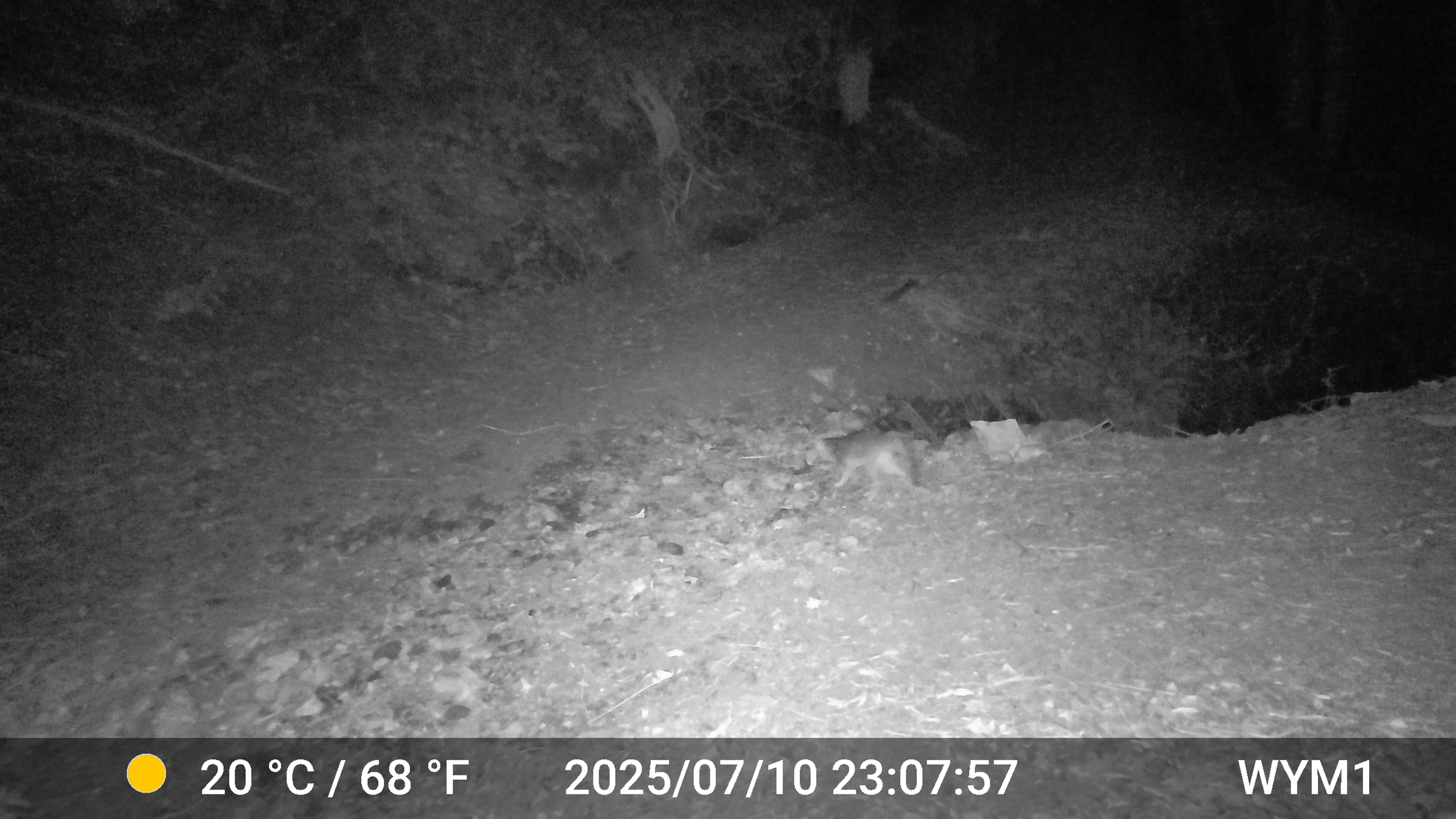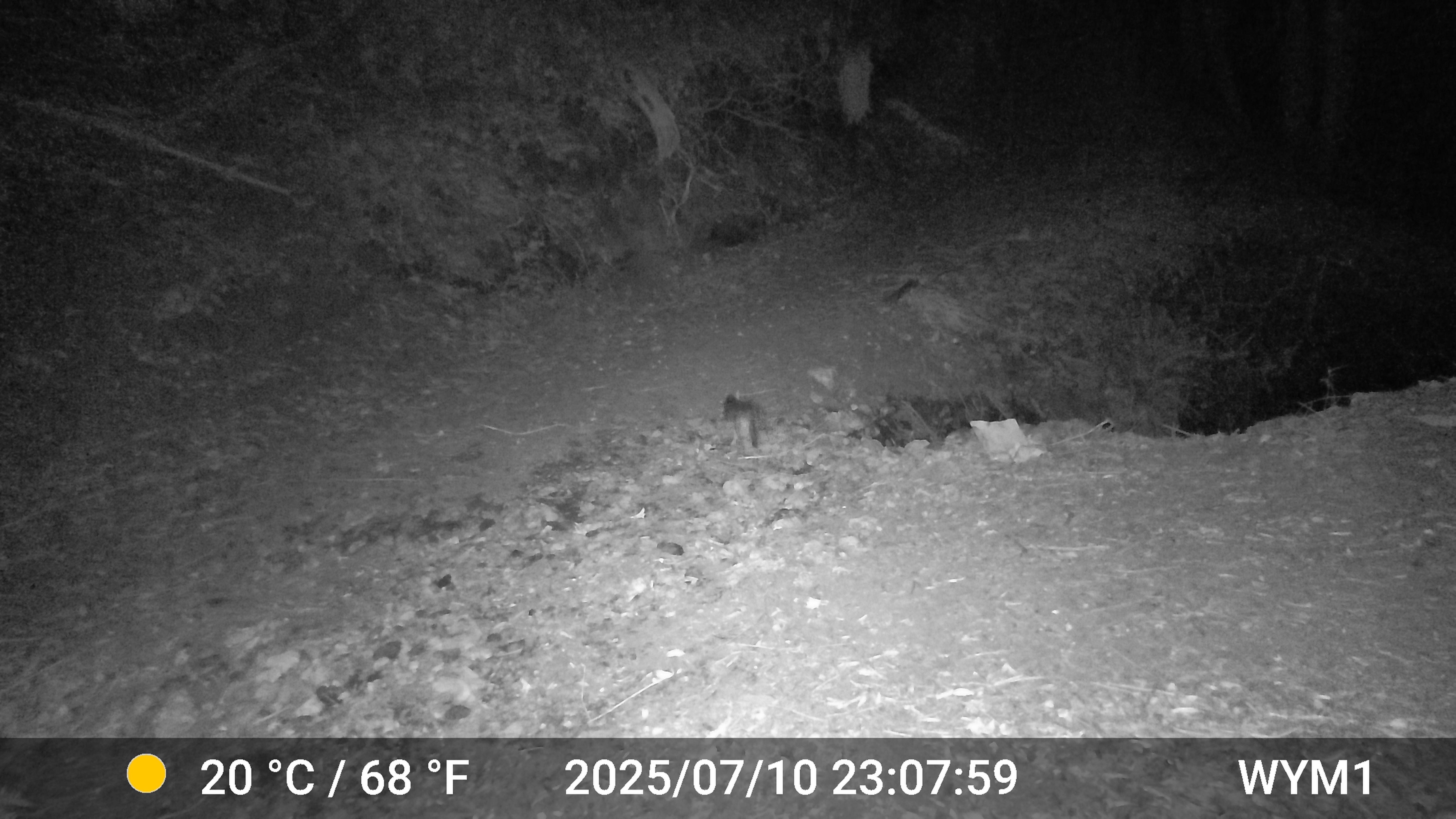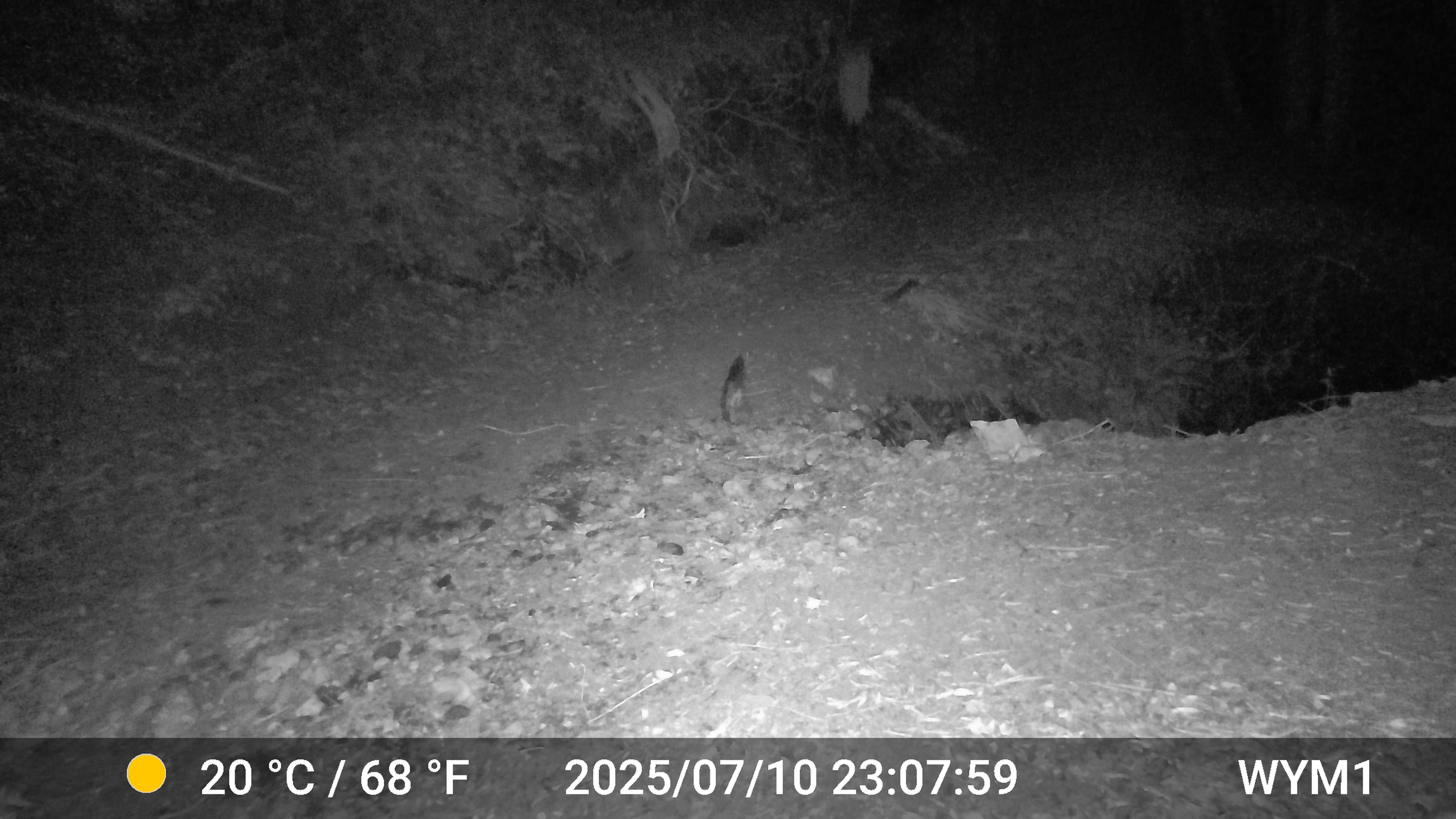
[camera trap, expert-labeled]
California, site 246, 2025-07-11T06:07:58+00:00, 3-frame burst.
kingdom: Animalia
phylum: Chordata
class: Mammalia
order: Carnivora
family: Canidae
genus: Urocyon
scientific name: Urocyon cinereoargenteus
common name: gray fox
Gray fox (Urocyon cinereoargenteus).